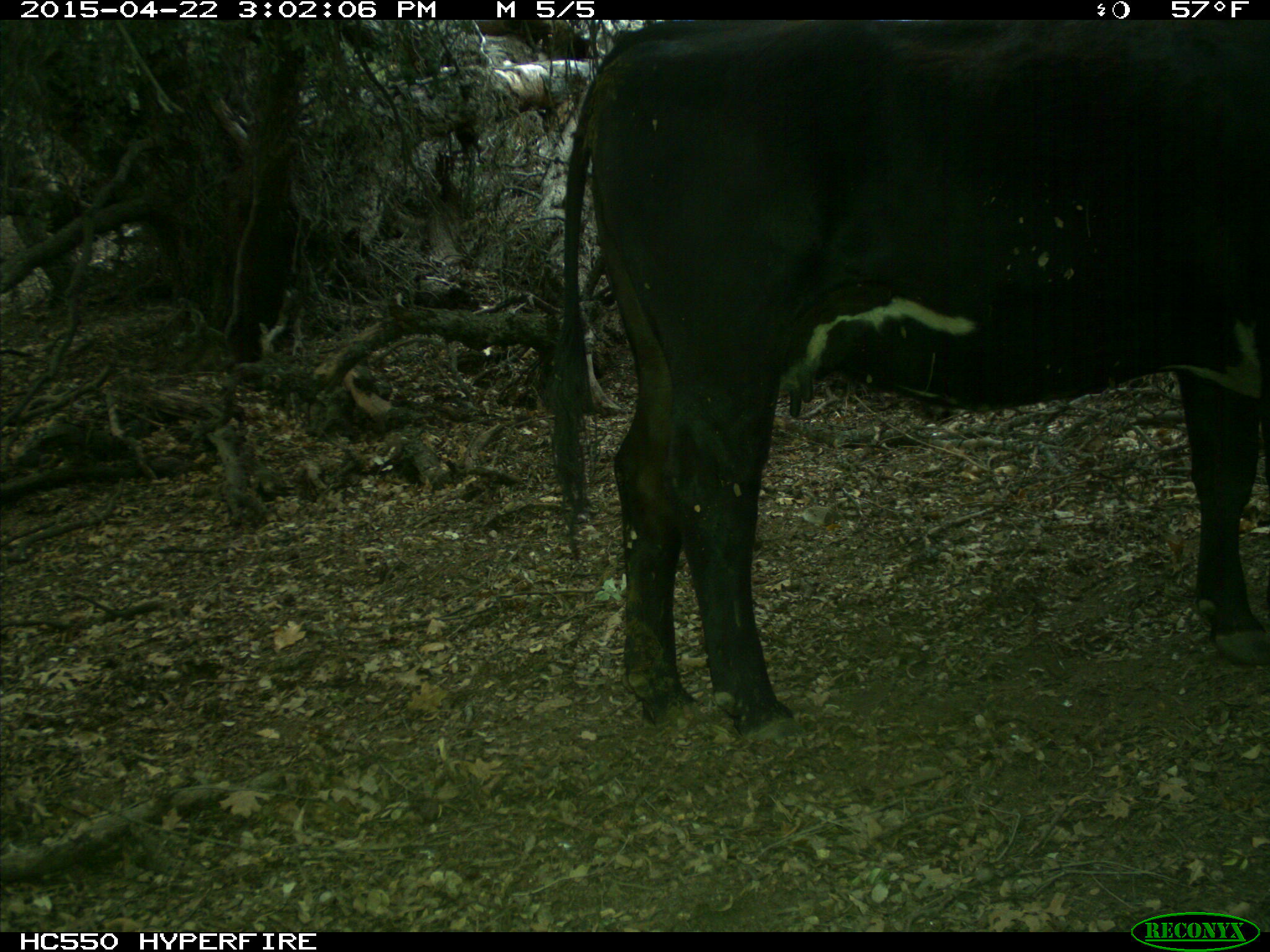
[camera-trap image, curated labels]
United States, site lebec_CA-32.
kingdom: Animalia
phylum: Chordata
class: Mammalia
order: Artiodactyla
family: Bovidae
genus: Bos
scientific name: Bos taurus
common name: domestic cow